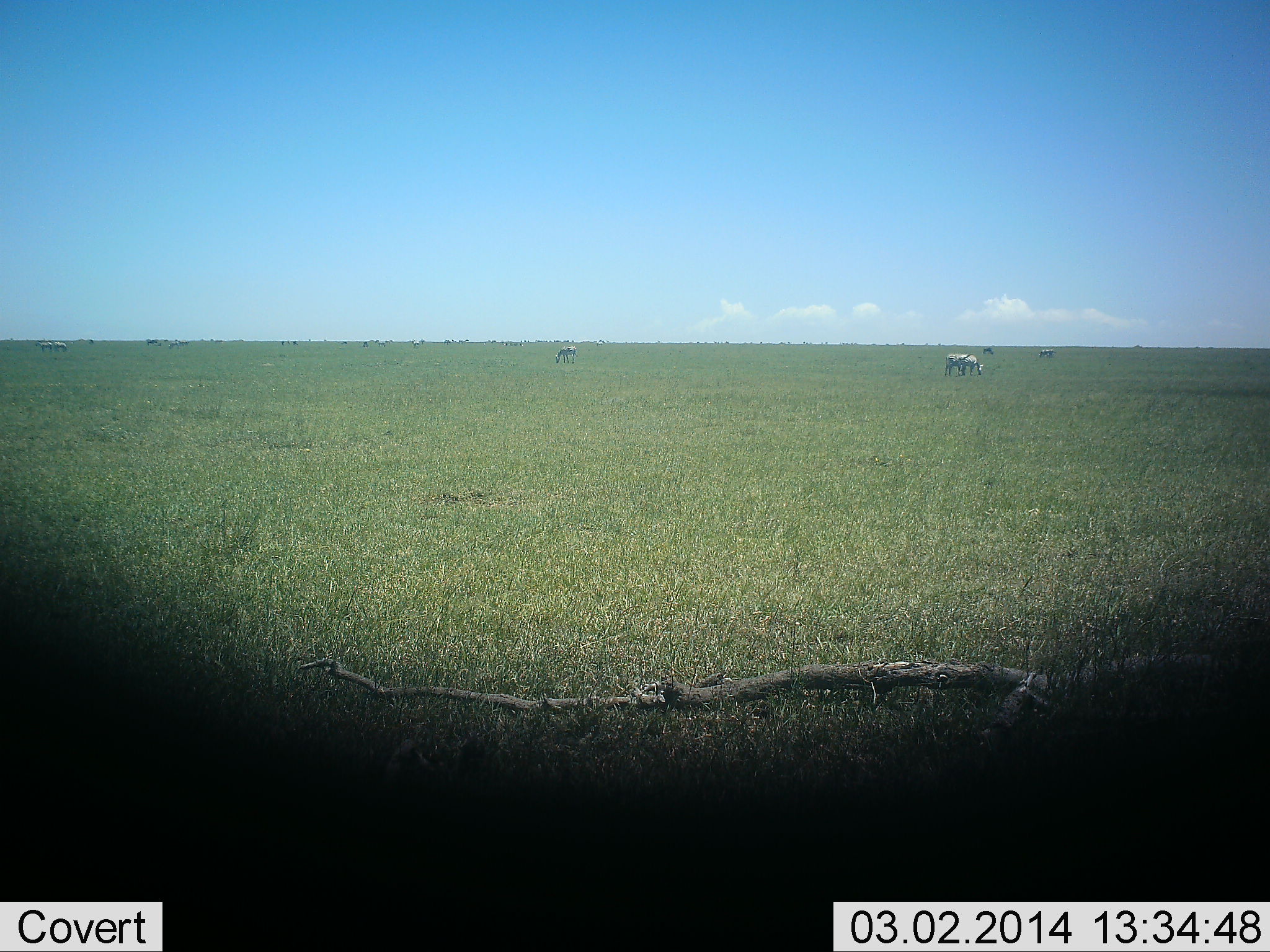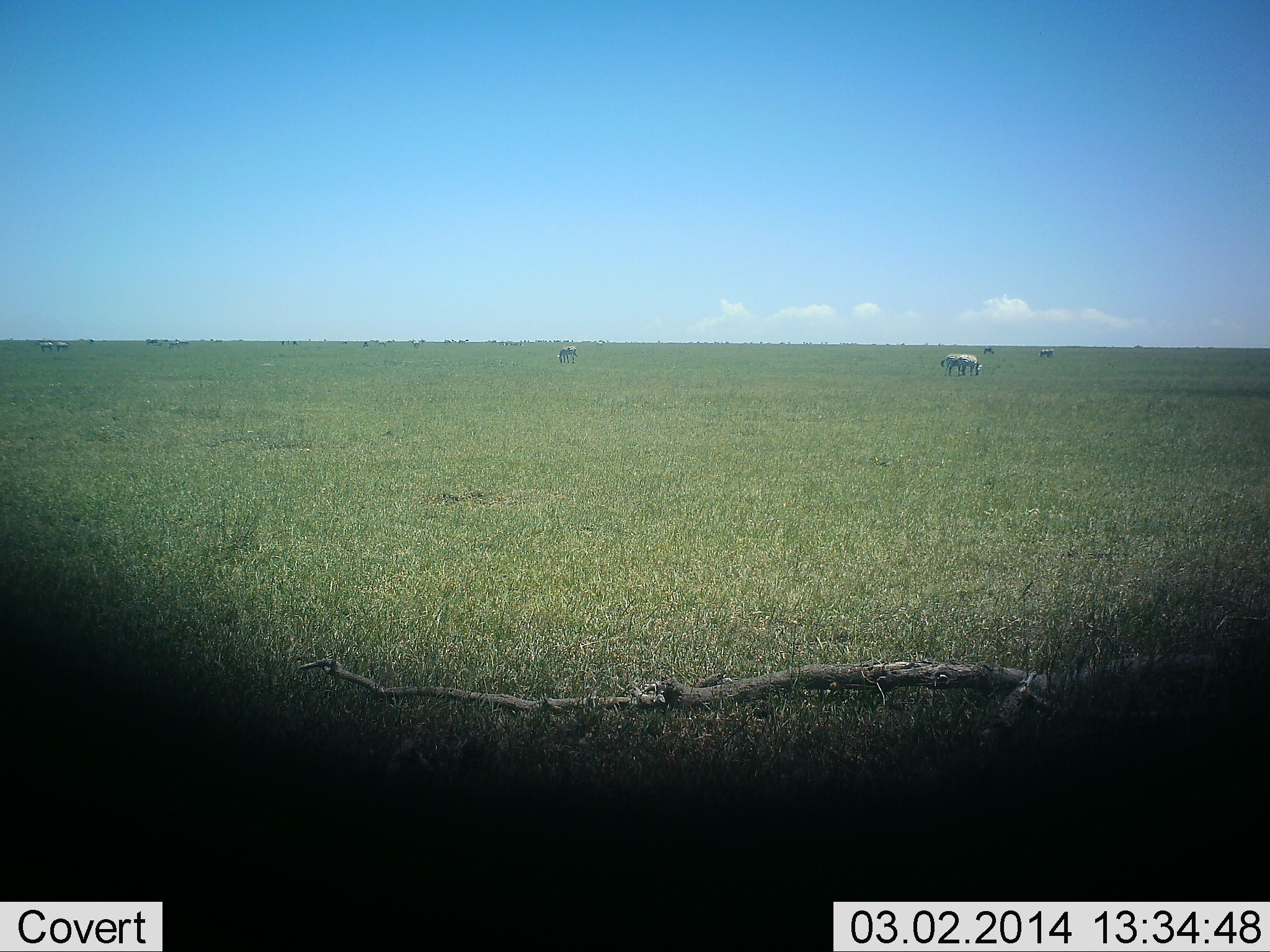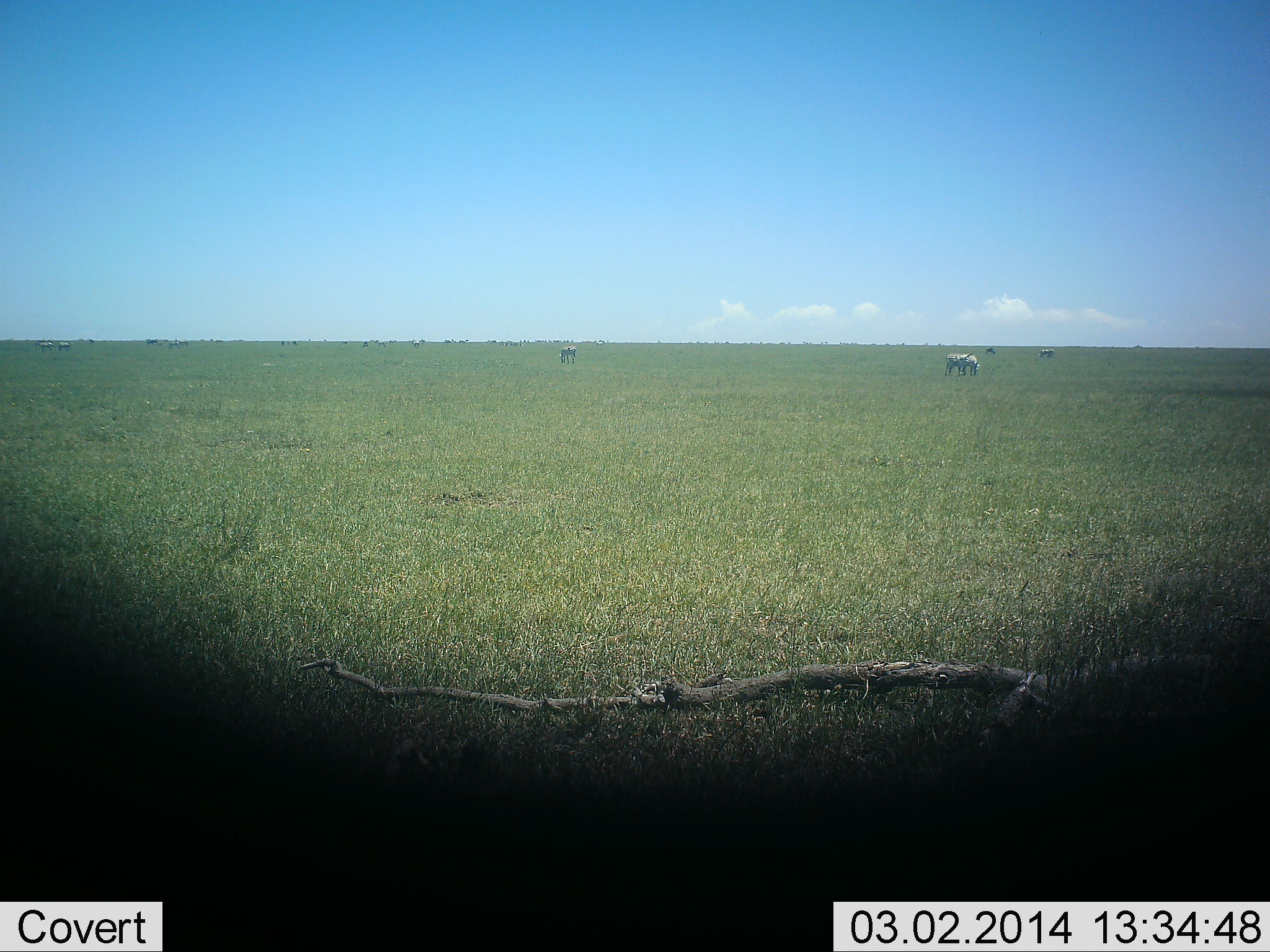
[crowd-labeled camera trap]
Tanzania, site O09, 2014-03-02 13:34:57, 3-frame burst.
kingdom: Animalia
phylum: Chordata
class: Mammalia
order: Perissodactyla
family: Equidae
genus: Equus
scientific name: Equus quagga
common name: plains zebra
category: zebra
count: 6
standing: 20%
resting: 0%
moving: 10%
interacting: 0%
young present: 0%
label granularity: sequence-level